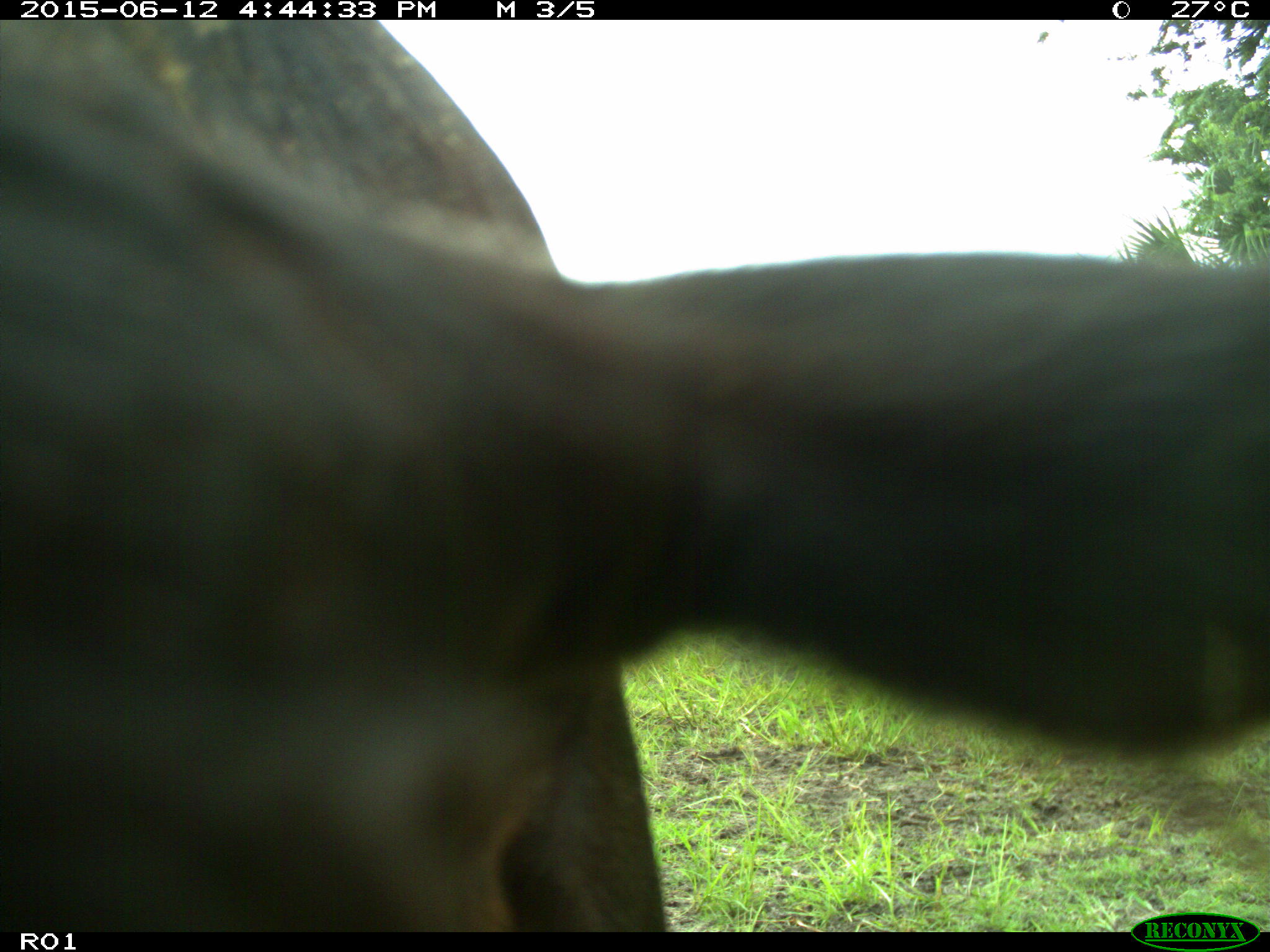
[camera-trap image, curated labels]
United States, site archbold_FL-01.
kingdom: Animalia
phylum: Chordata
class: Mammalia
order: Artiodactyla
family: Bovidae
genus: Bos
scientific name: Bos taurus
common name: domestic cow